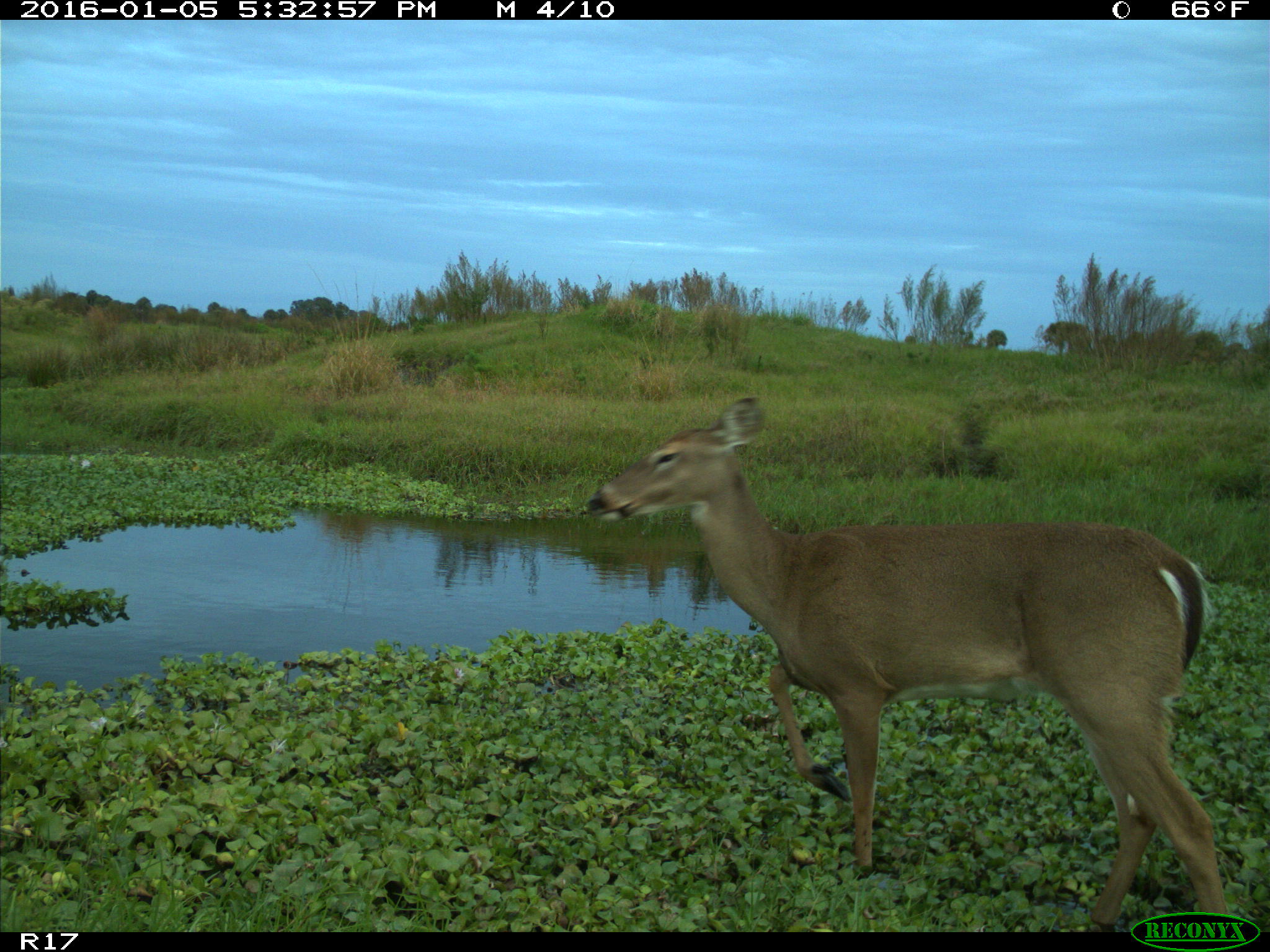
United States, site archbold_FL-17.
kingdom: Animalia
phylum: Chordata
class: Mammalia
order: Artiodactyla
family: Cervidae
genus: Odocoileus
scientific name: Odocoileus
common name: deer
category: unidentified deer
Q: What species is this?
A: Unidentified deer (deer) (Odocoileus).